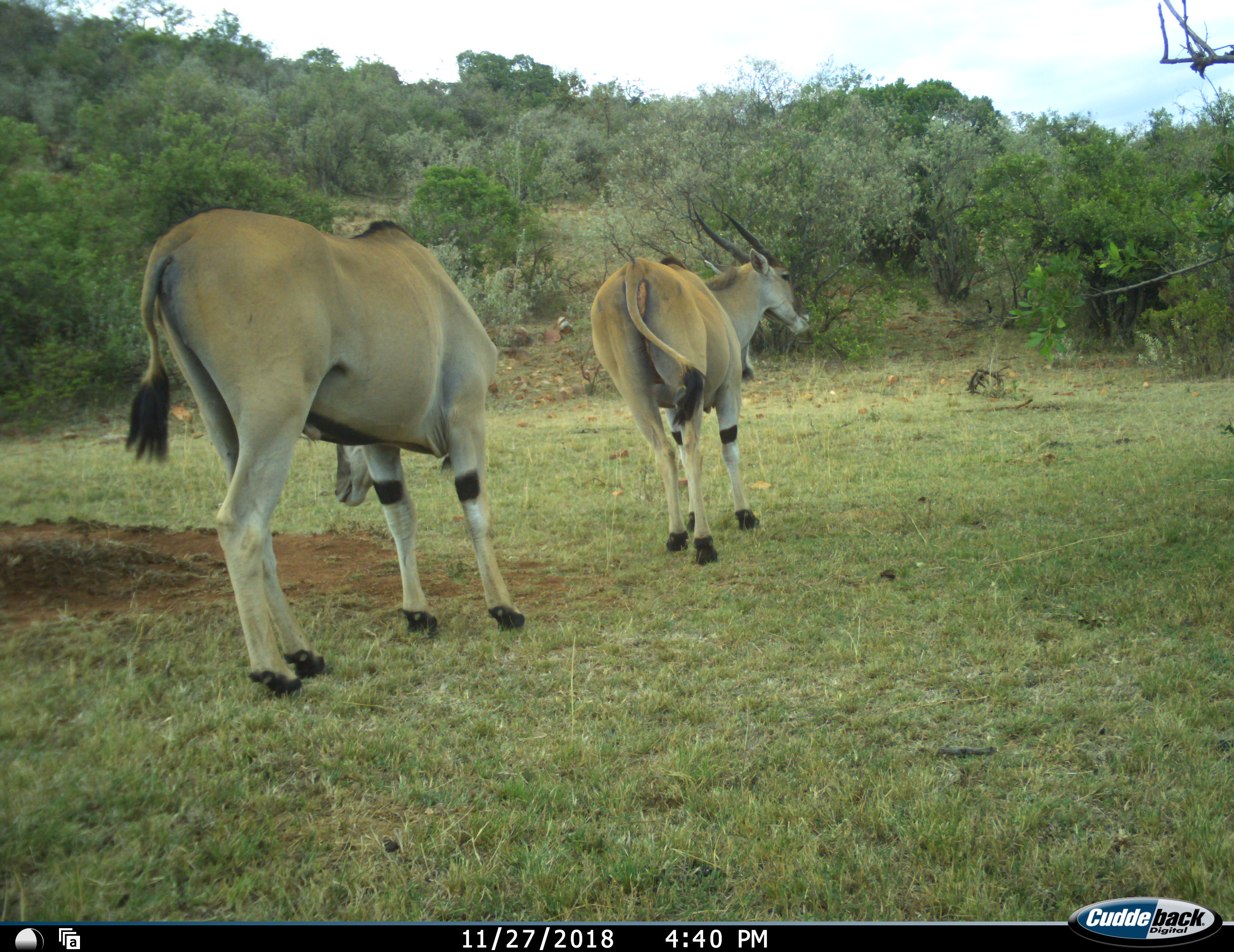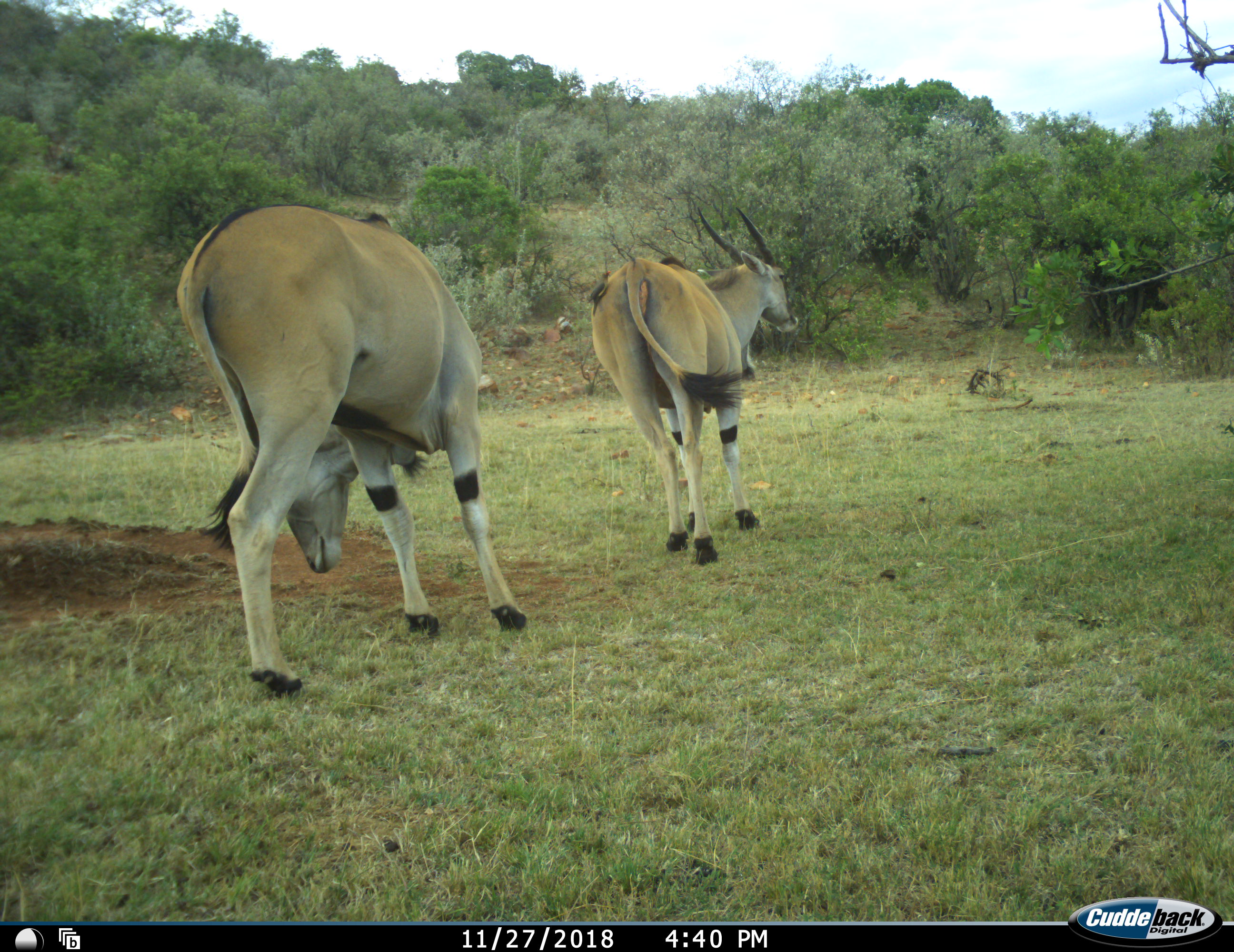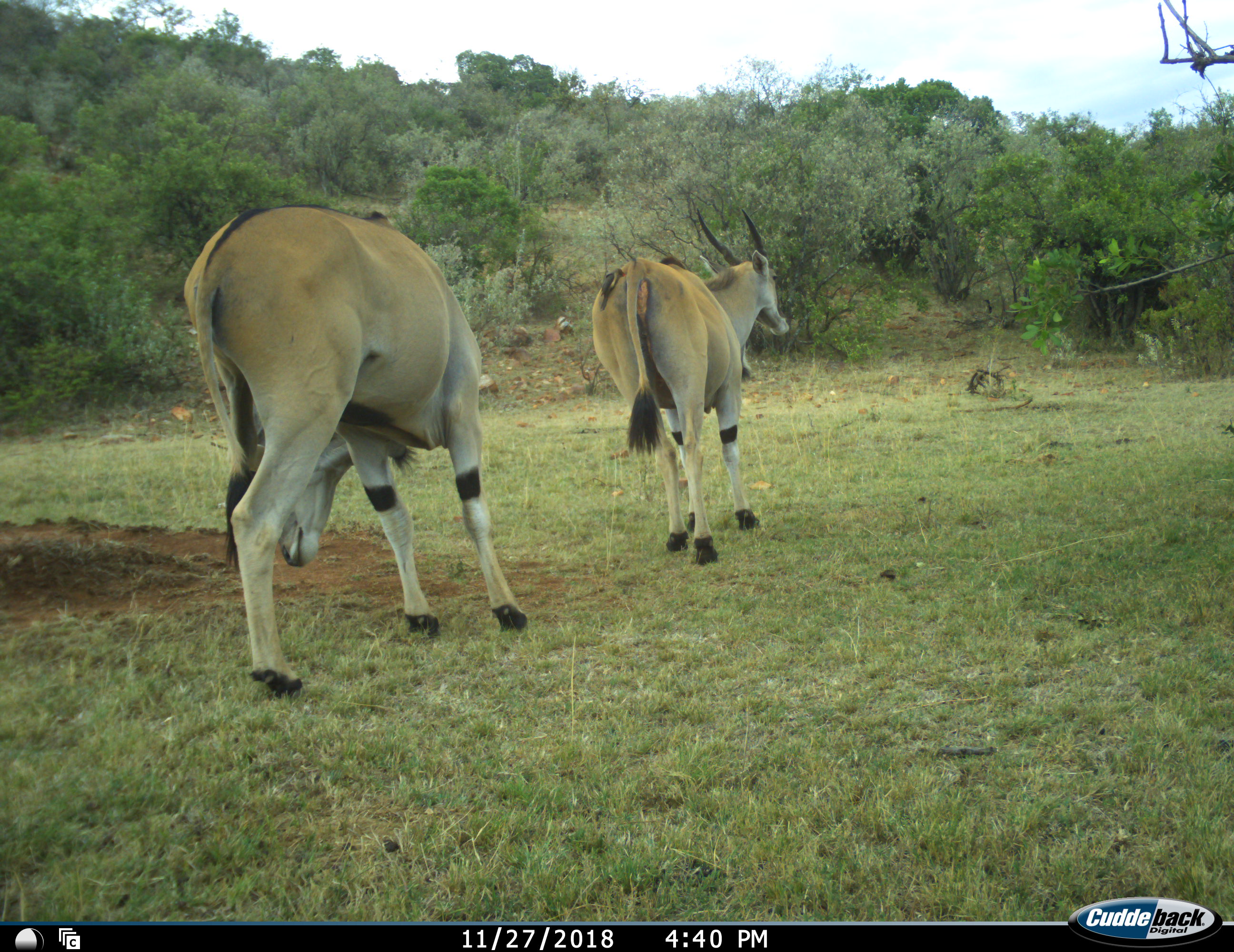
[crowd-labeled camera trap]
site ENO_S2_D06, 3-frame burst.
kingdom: Animalia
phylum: Chordata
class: Mammalia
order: Artiodactyla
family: Bovidae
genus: Tragelaphus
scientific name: Tragelaphus oryx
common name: eland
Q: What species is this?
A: Eland (Tragelaphus oryx).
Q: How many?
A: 2.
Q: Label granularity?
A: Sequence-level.